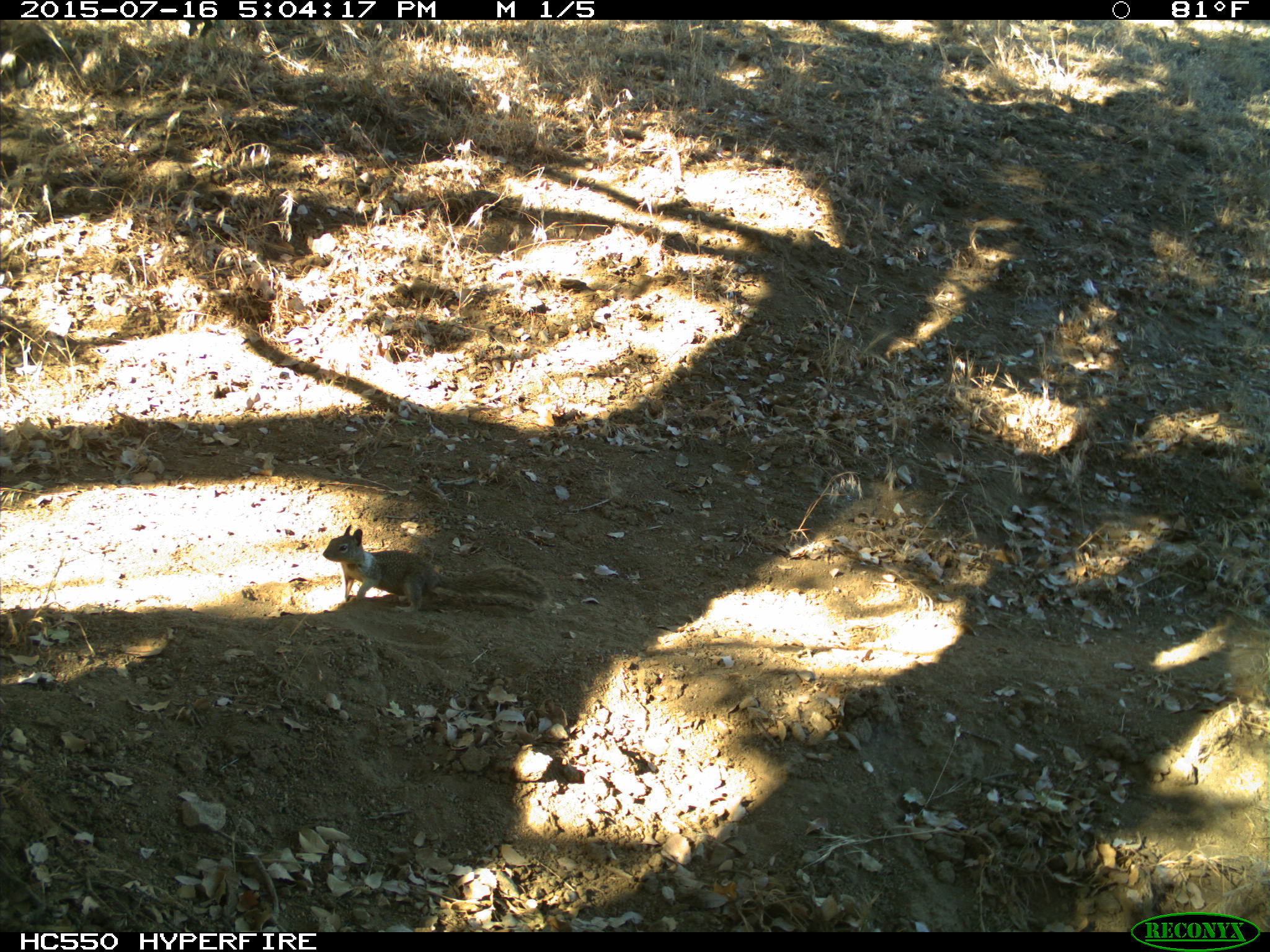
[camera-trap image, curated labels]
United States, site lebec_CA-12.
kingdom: Animalia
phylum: Chordata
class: Mammalia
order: Rodentia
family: Sciuridae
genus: Otospermophilus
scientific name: Otospermophilus beecheyi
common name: california ground squirrel